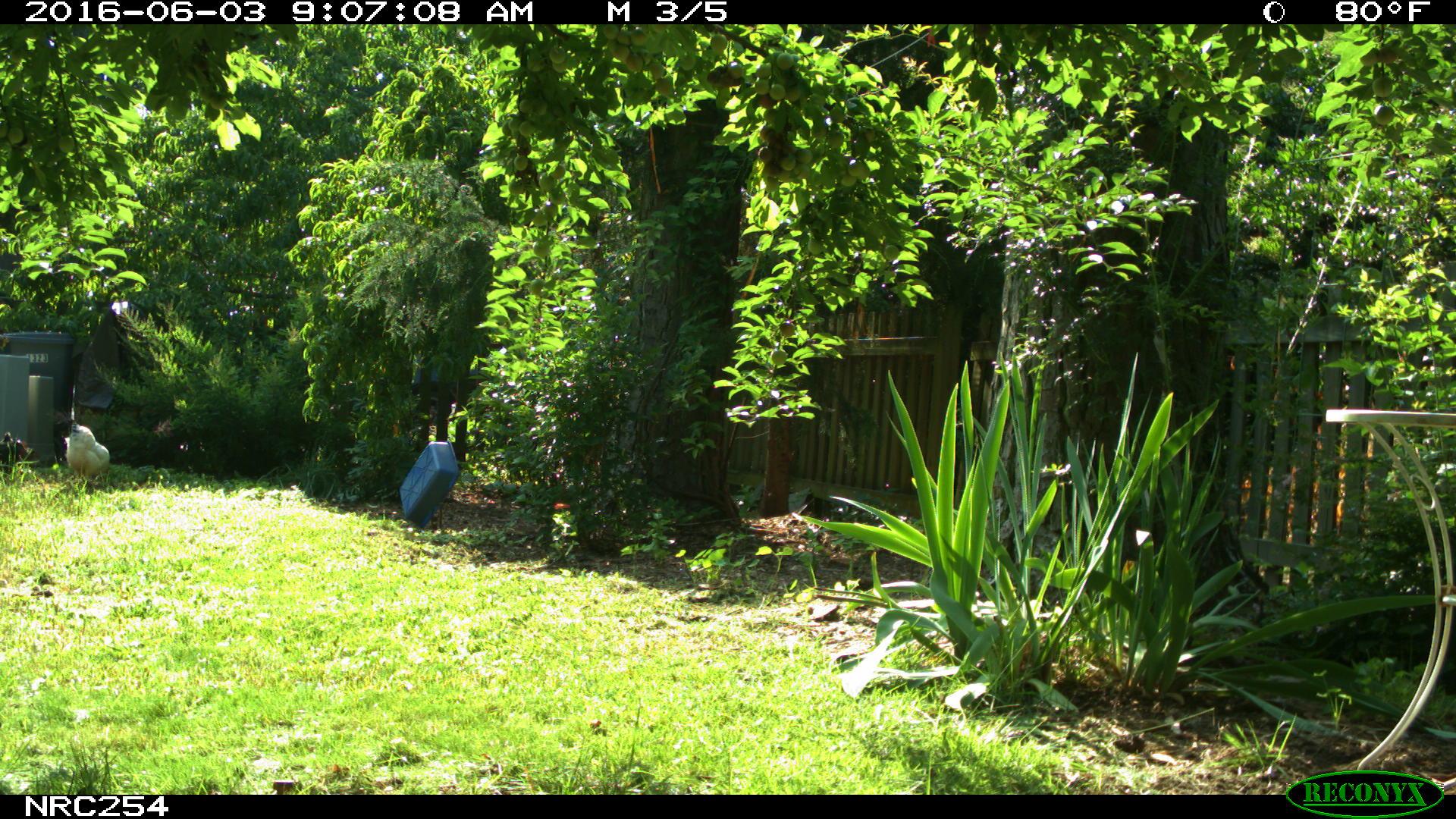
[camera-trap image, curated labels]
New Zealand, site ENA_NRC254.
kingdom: Animalia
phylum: Chordata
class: Aves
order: Galliformes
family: Phasianidae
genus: Gallus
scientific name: Gallus gallus domesticus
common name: chicken